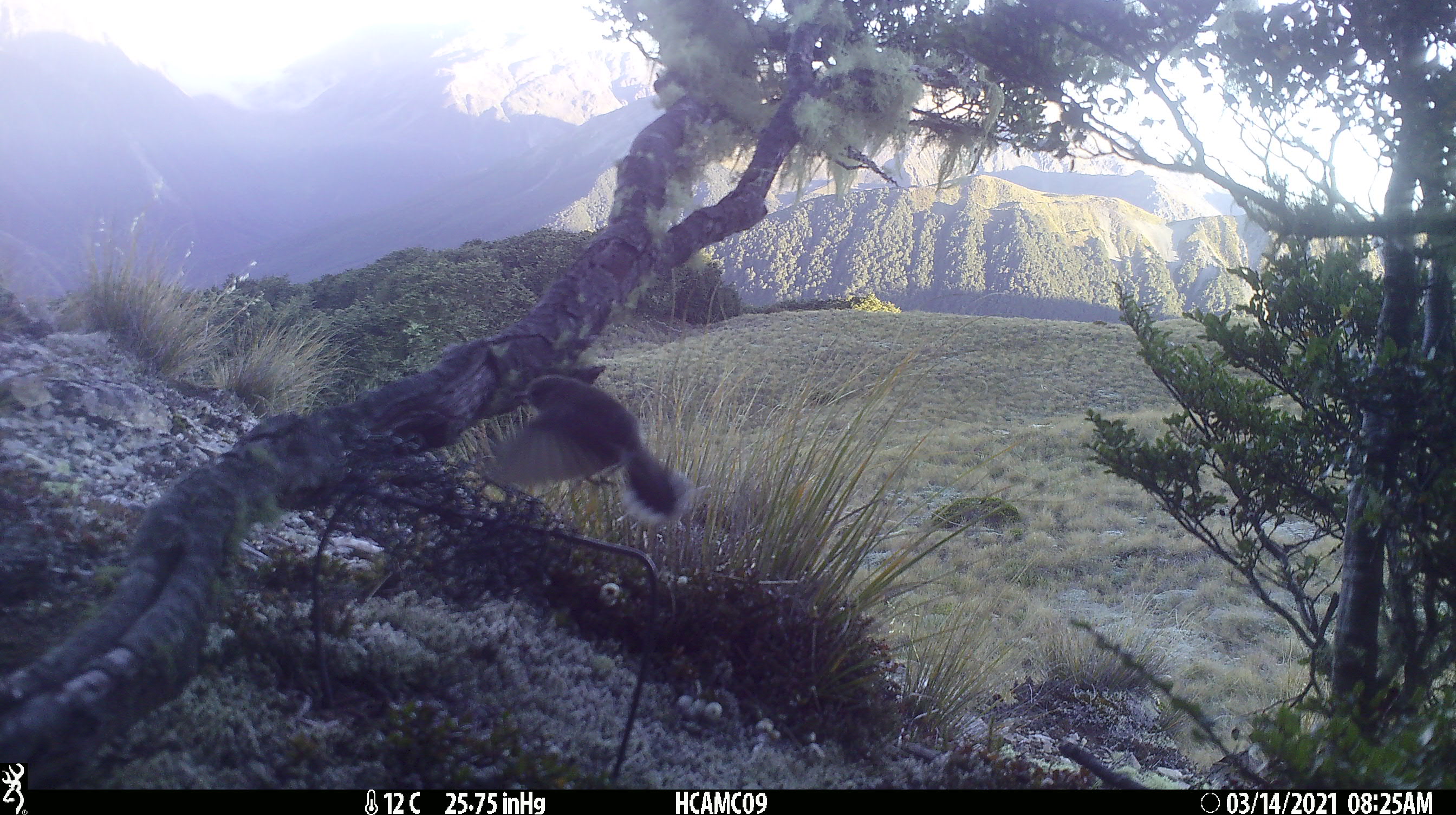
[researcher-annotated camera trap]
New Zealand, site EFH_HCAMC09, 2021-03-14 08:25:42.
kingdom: Animalia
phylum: Chordata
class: Aves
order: Passeriformes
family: Petroicidae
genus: Petroica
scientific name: Petroica macrocephala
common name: tomtit